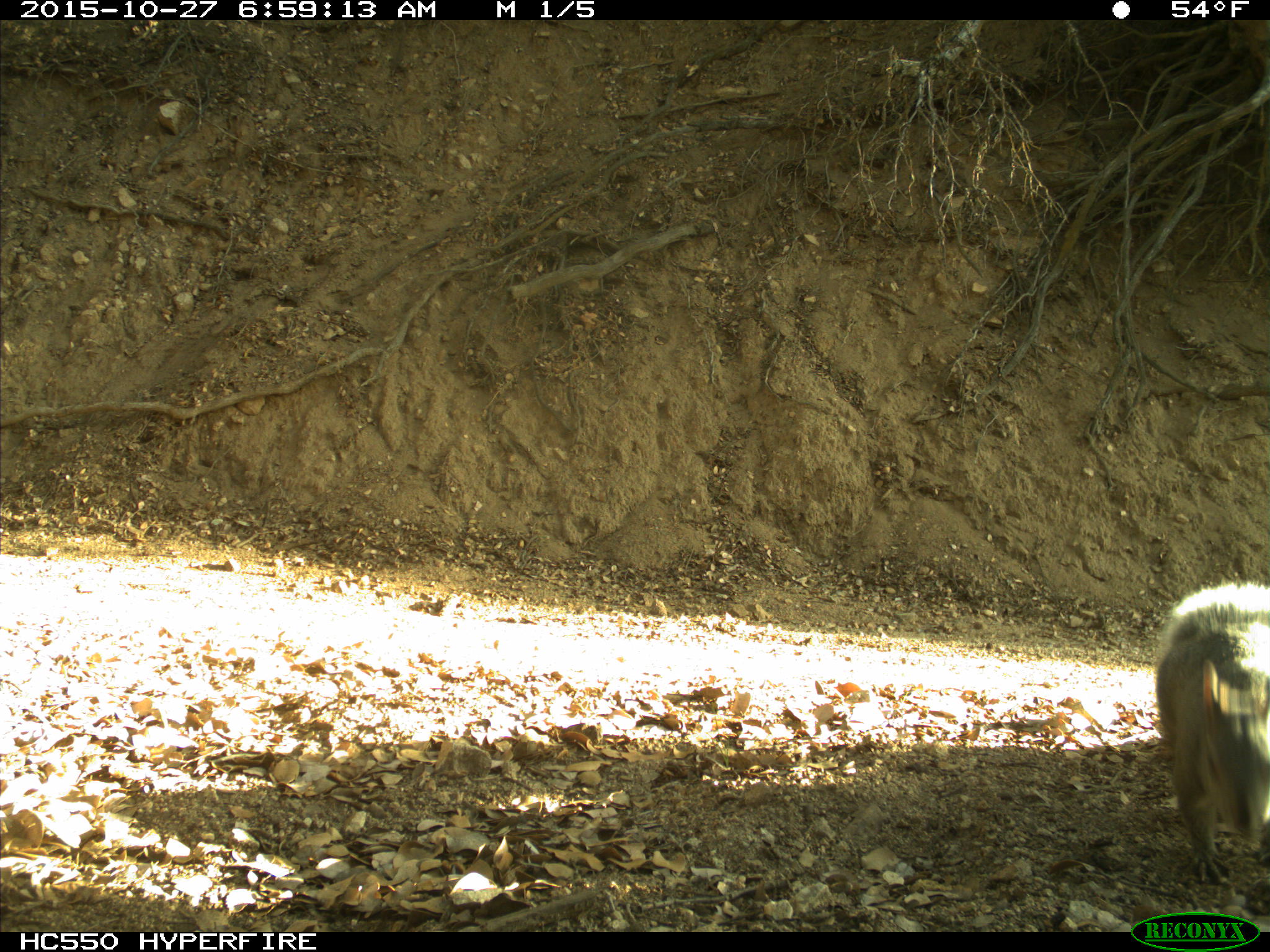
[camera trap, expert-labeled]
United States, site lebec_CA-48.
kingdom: Animalia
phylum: Chordata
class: Mammalia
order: Rodentia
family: Sciuridae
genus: Sciurus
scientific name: Sciurus carolinensis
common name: eastern gray squirrel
Sciurus carolinensis (eastern gray squirrel).